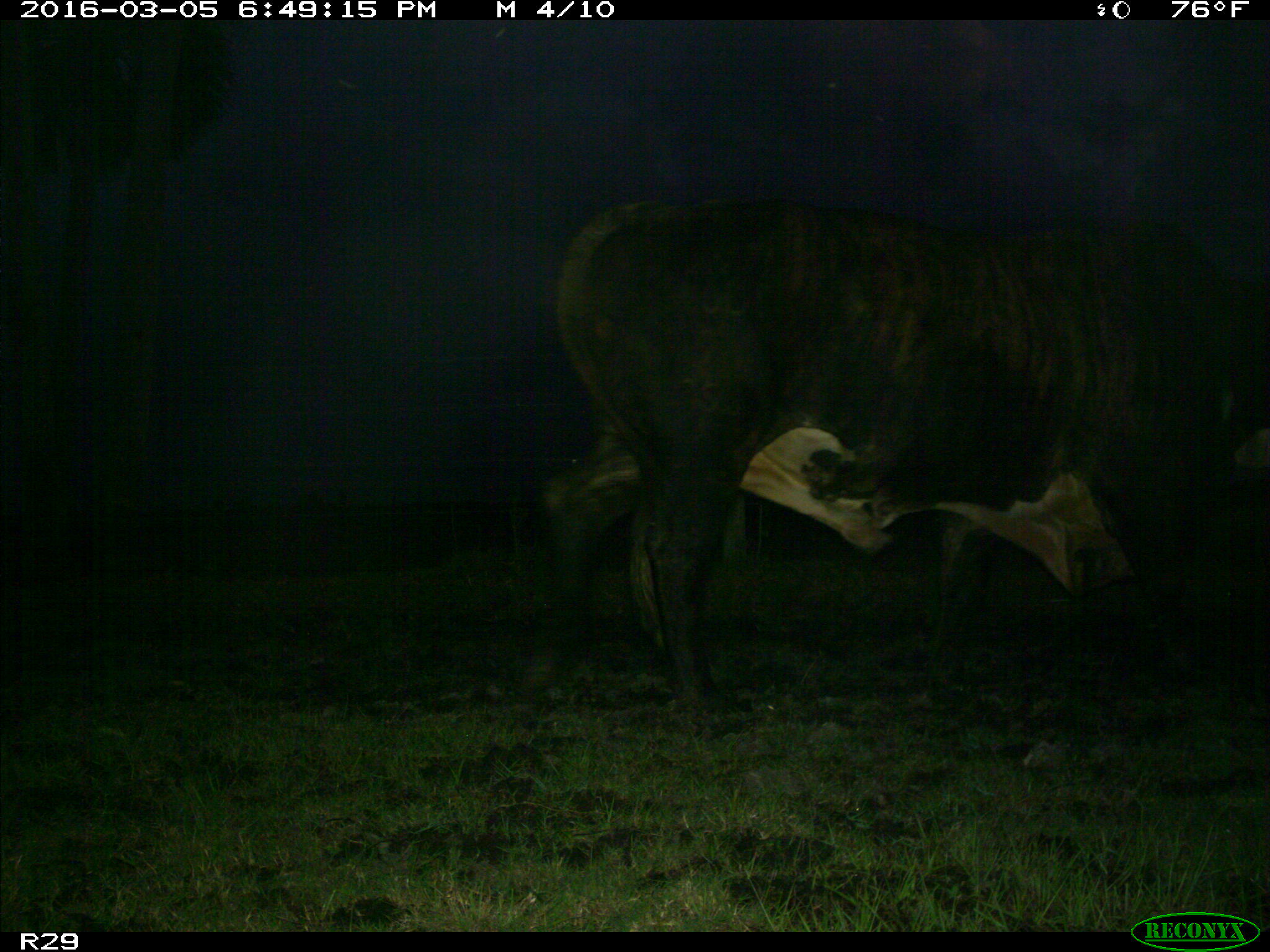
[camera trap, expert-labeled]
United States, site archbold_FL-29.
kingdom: Animalia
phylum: Chordata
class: Mammalia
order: Artiodactyla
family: Bovidae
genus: Bos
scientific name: Bos taurus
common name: domestic cow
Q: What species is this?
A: Bos taurus (domestic cow).